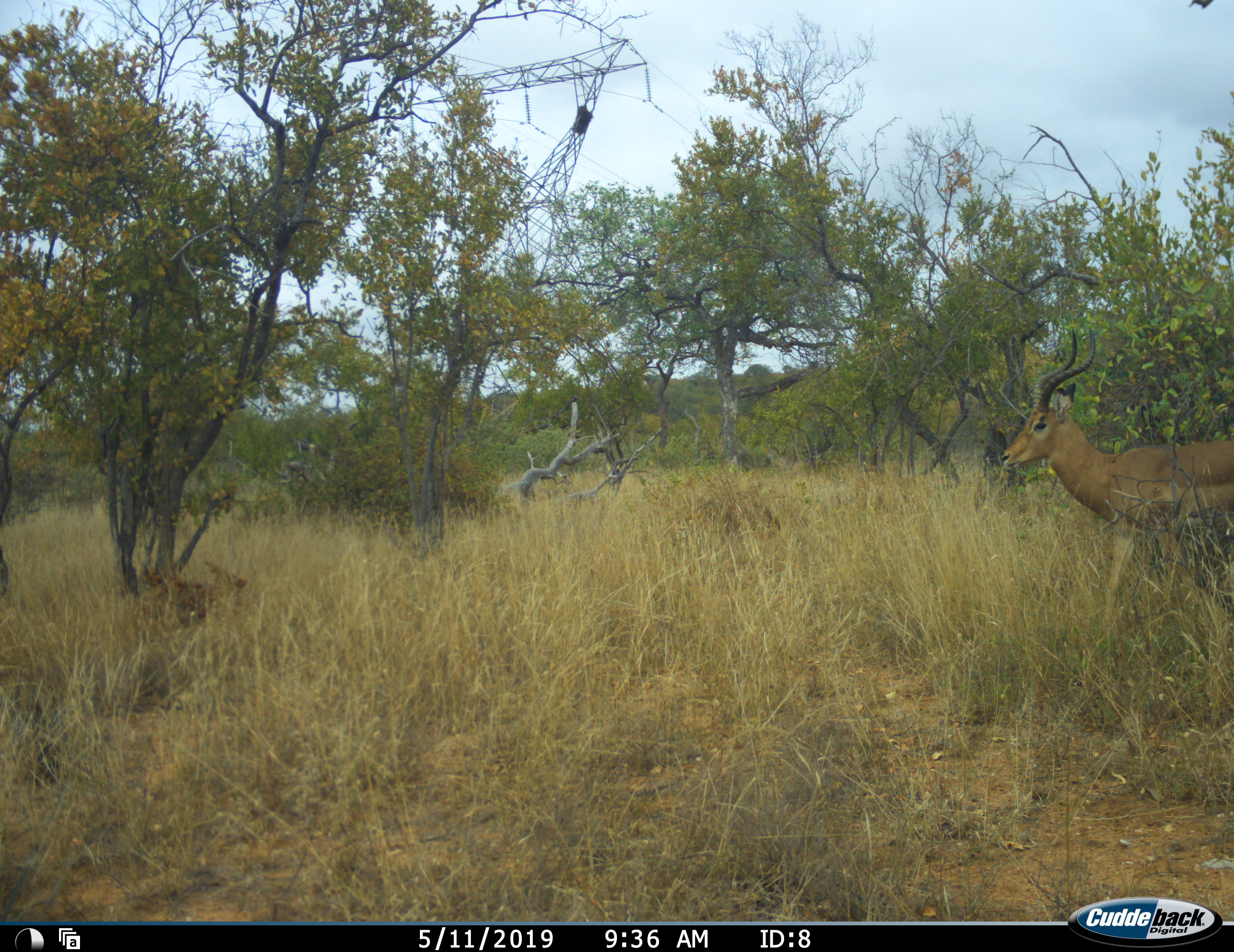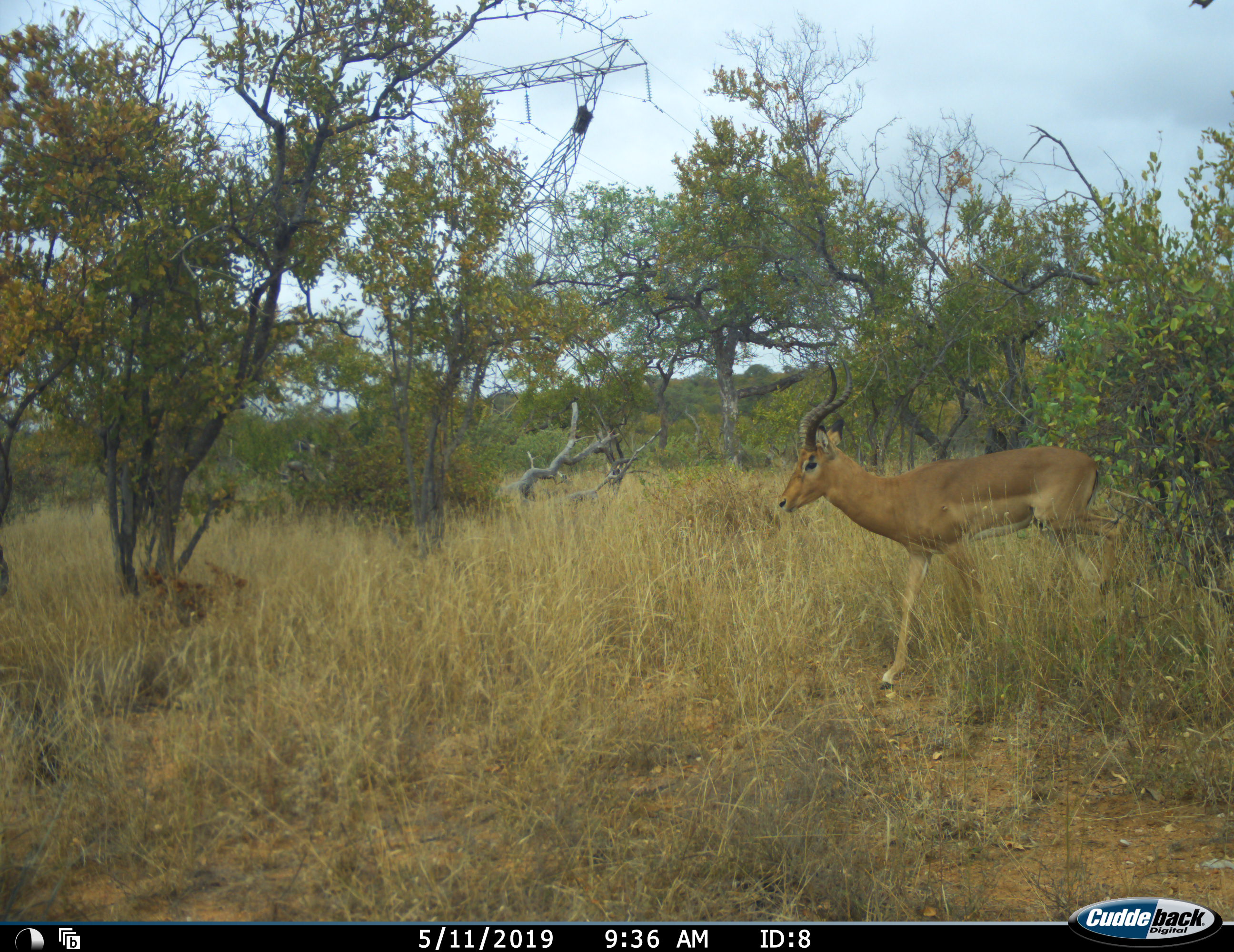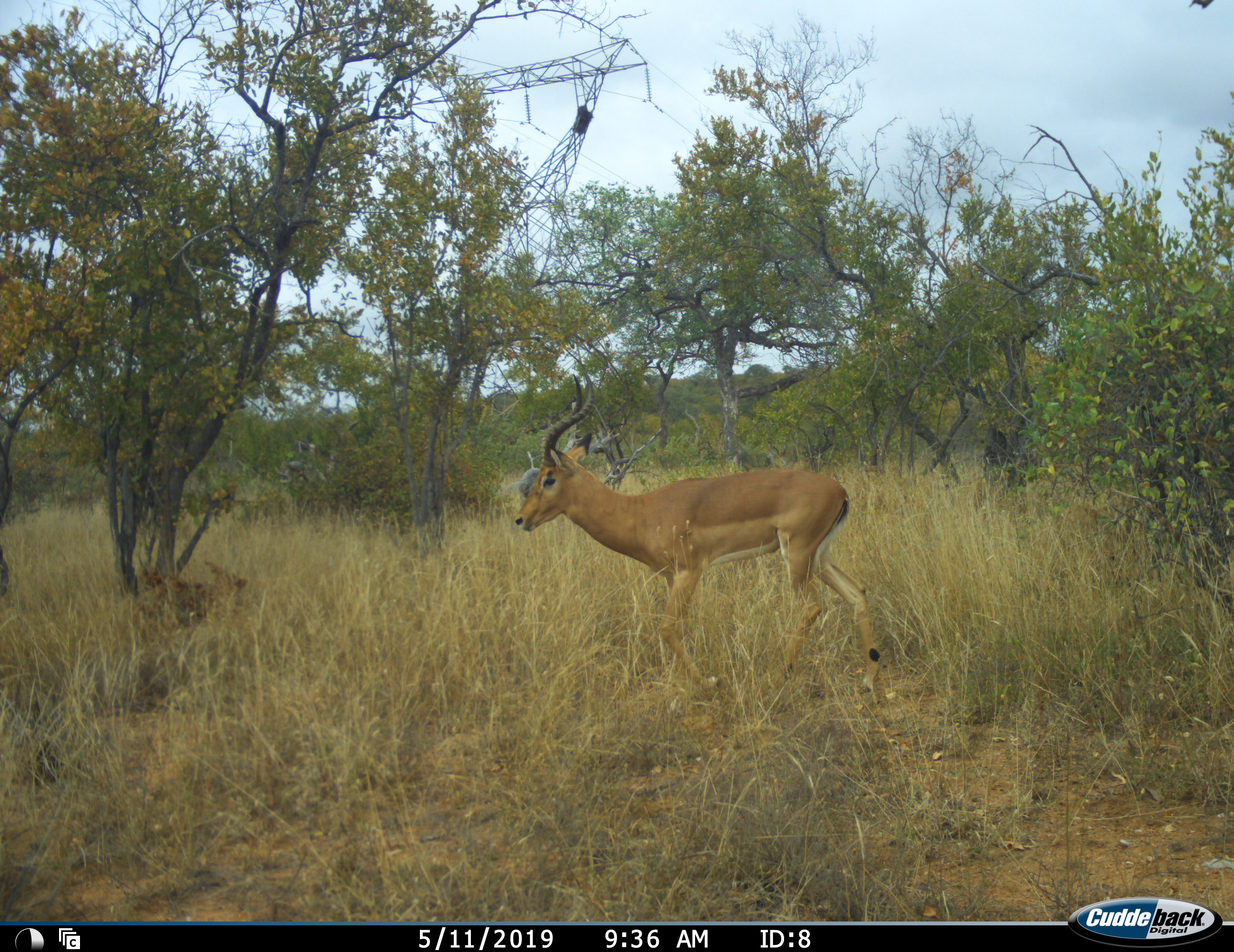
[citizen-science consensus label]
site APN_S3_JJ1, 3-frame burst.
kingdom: Animalia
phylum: Chordata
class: Mammalia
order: Artiodactyla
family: Bovidae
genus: Aepyceros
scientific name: Aepyceros melampus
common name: impala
Impala (Aepyceros melampus), count 1. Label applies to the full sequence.